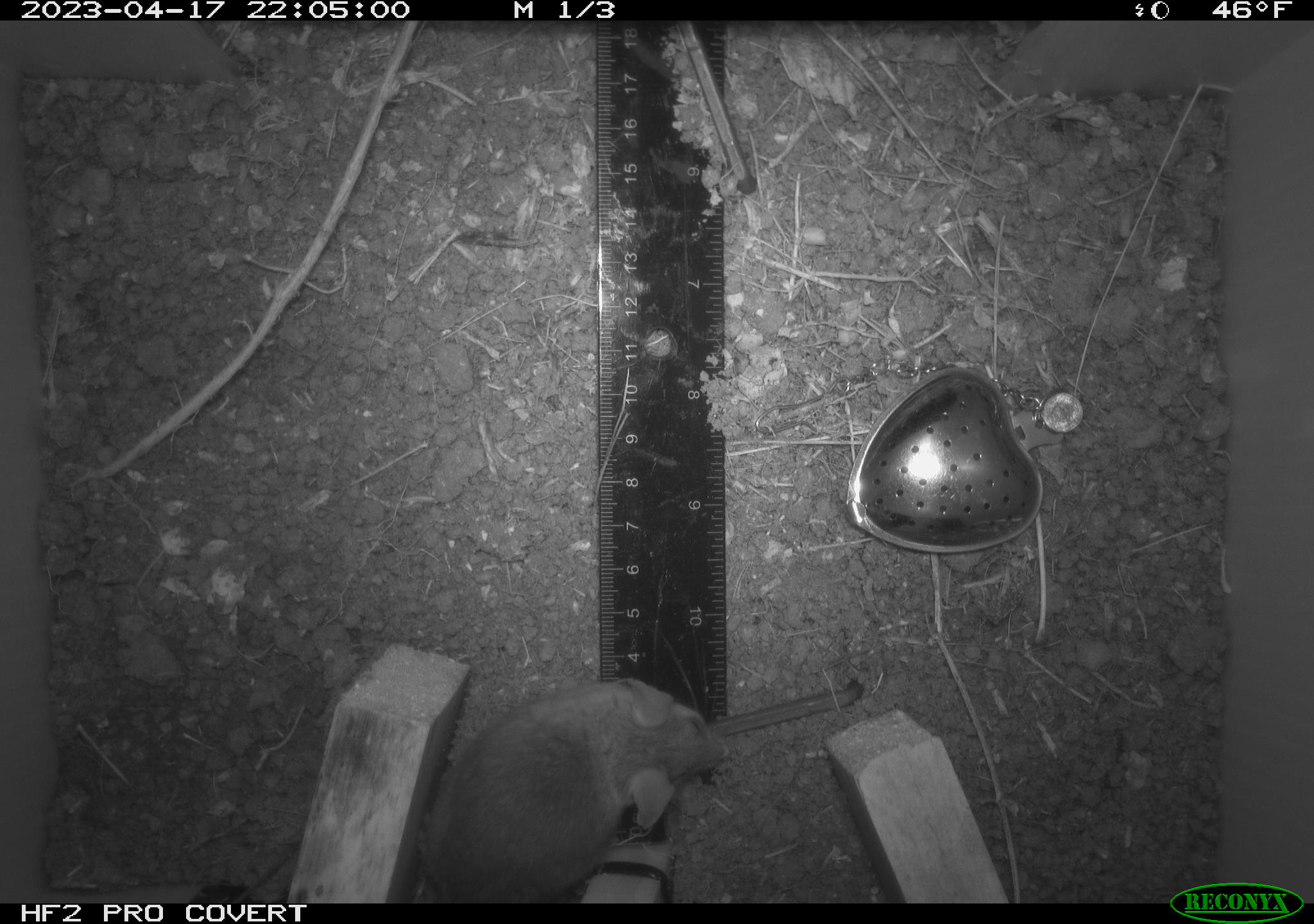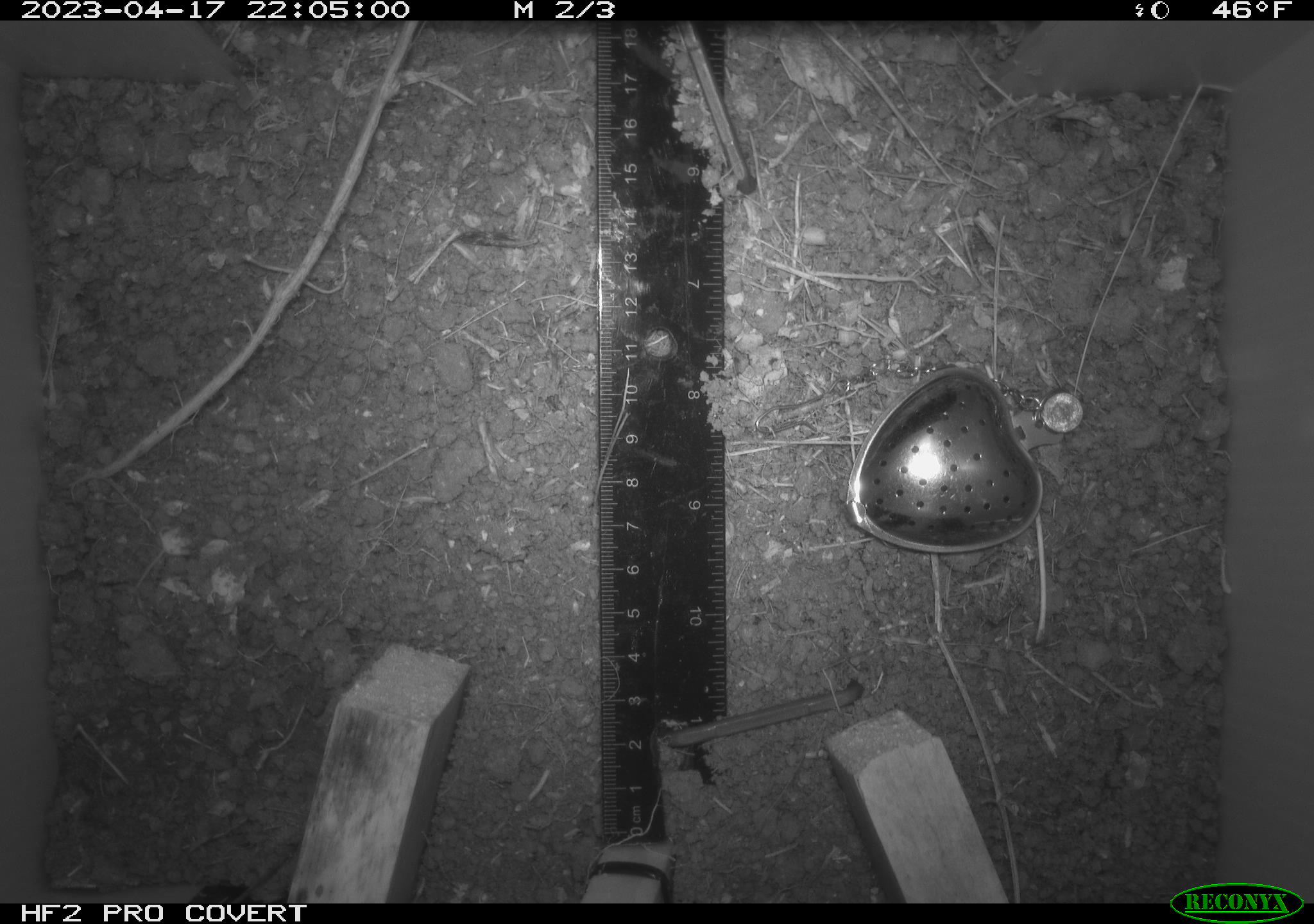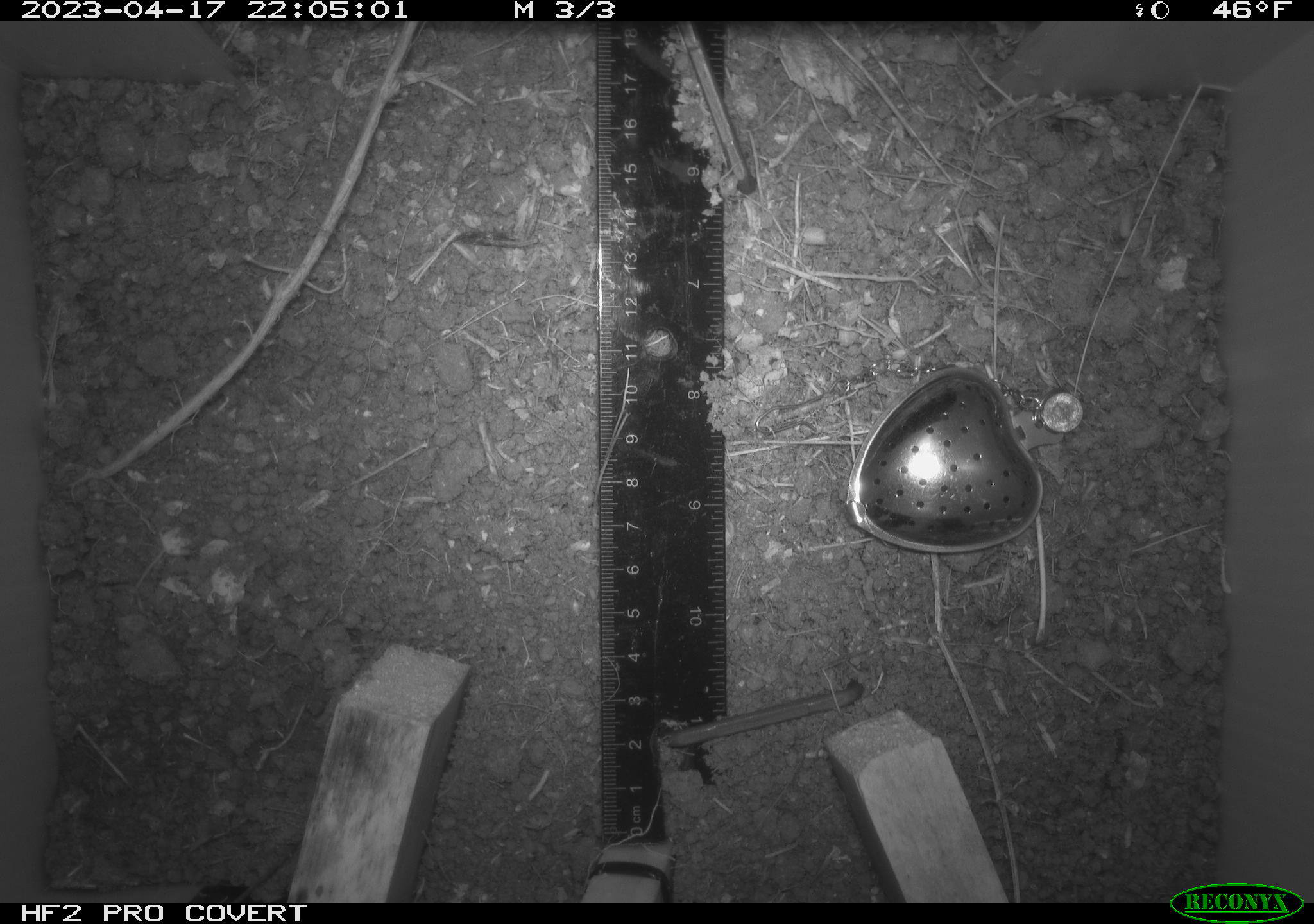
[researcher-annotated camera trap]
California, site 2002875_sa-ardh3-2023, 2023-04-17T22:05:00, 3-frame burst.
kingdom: Animalia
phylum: Chordata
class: Mammalia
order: Rodentia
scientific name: Rodentia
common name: mouse species